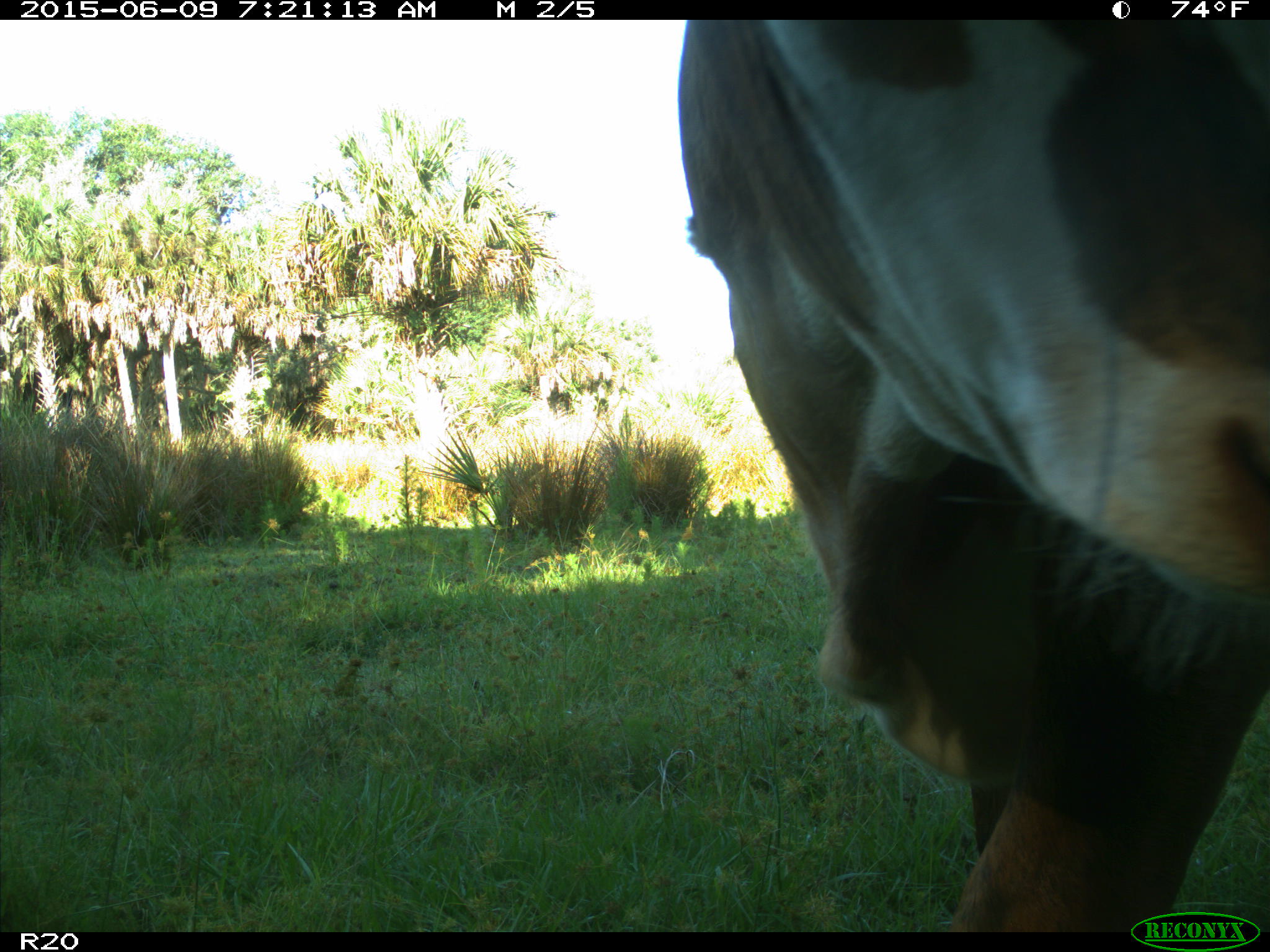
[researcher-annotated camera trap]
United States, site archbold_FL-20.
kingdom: Animalia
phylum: Chordata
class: Mammalia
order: Artiodactyla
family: Bovidae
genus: Bos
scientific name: Bos taurus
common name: domestic cow